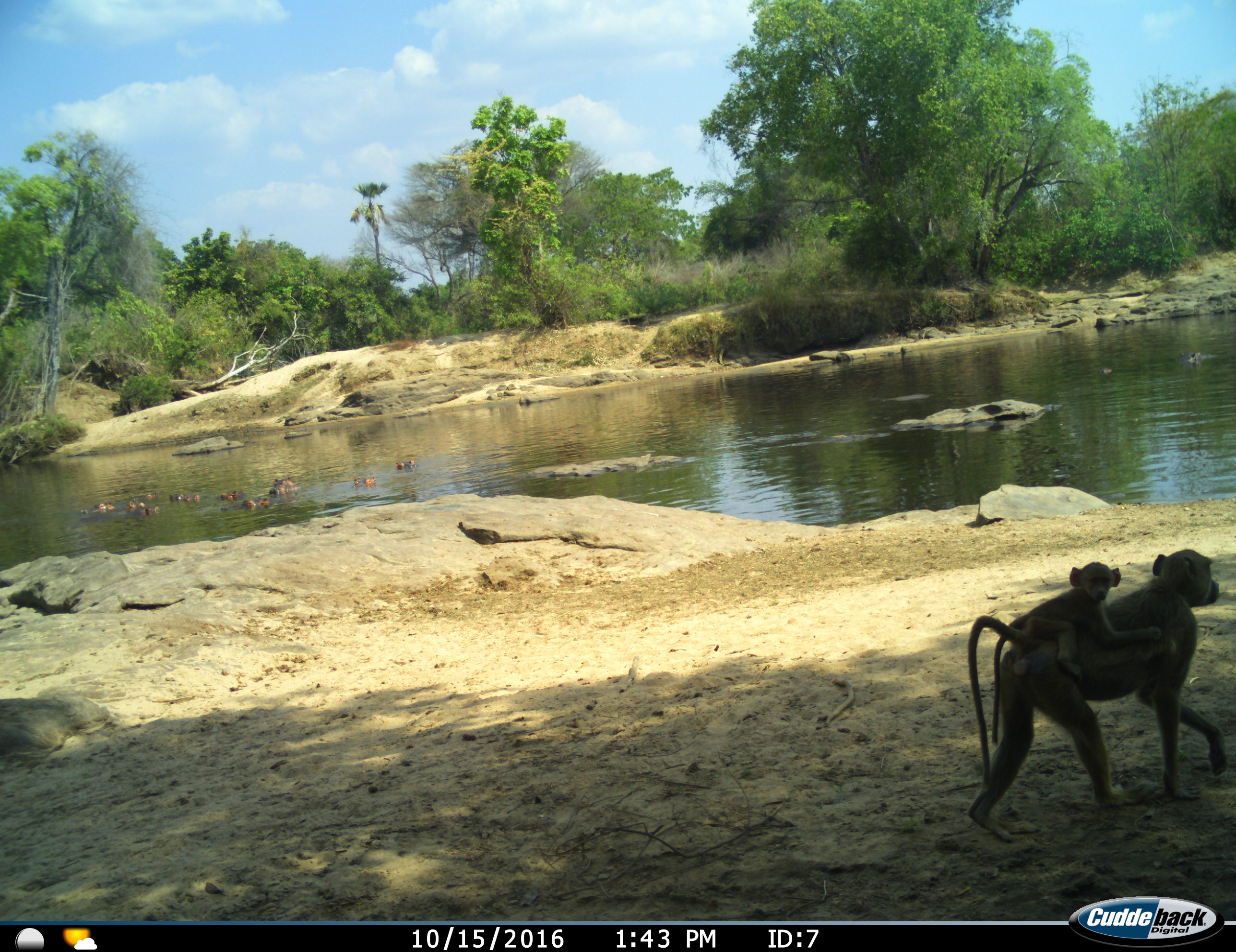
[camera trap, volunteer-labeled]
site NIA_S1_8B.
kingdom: Animalia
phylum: Chordata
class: Mammalia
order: Primates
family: Cercopithecidae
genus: Papio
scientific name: Papio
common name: baboon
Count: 2.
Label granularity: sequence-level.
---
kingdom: Animalia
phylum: Chordata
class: Mammalia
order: Artiodactyla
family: Hippopotamidae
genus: Hippopotamus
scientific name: Hippopotamus amphibius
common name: hippopotamus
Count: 10.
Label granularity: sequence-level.